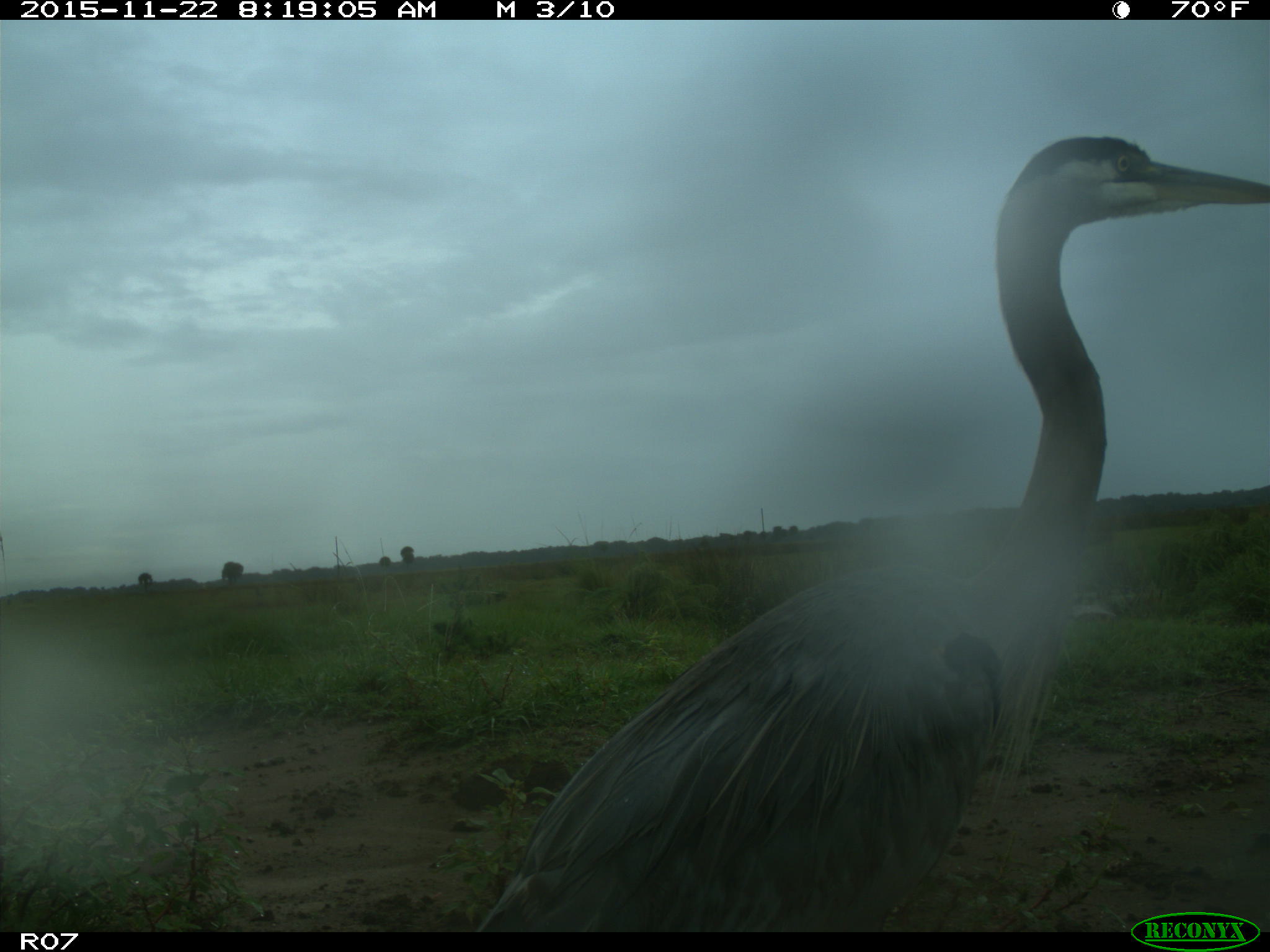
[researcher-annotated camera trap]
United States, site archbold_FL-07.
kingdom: Animalia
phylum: Chordata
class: Aves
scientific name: Aves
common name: birds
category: unidentified bird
Unidentified bird (birds) (Aves).